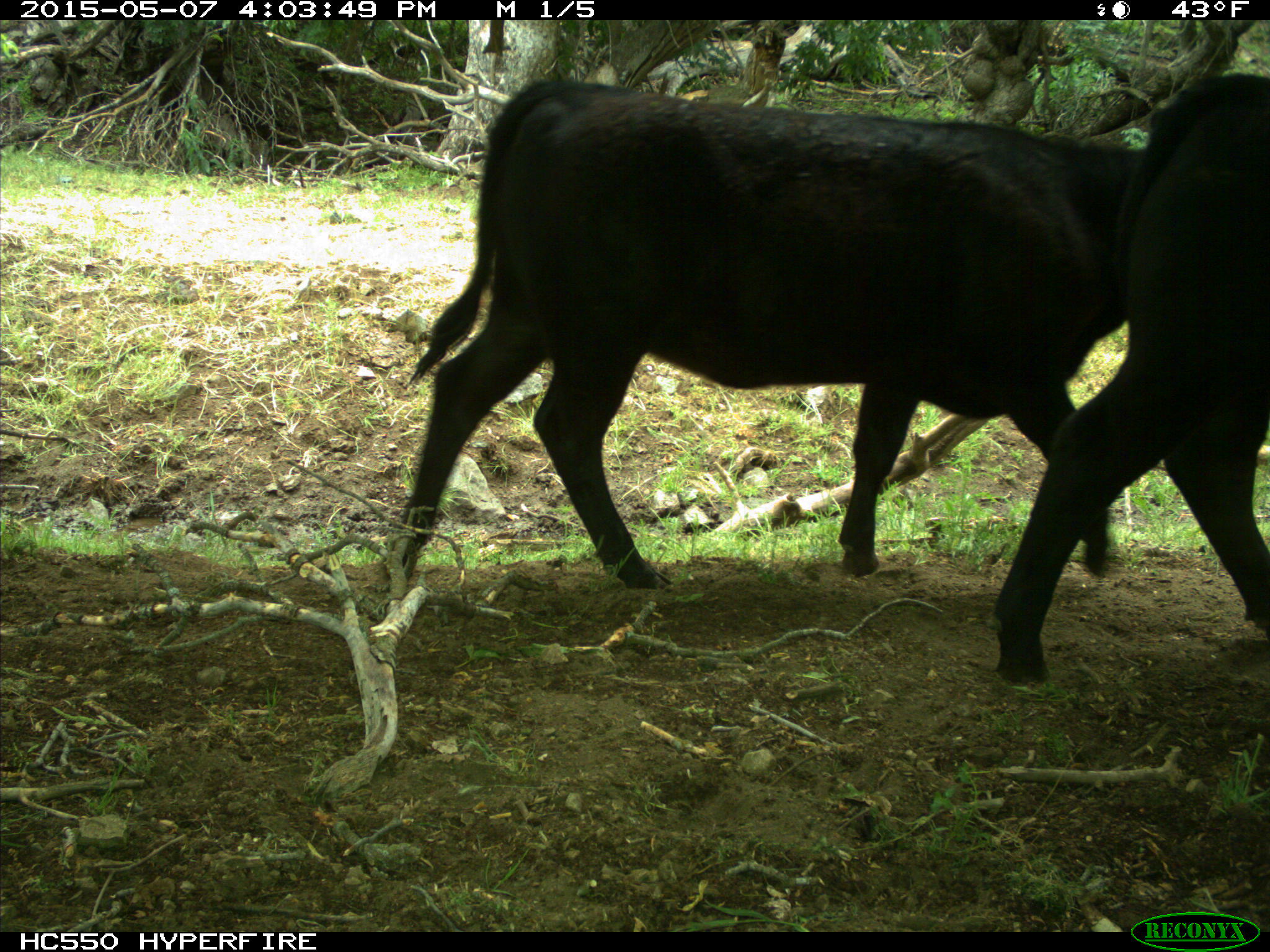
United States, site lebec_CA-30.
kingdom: Animalia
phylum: Chordata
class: Mammalia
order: Artiodactyla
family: Bovidae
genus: Bos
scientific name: Bos taurus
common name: domestic cow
Bos taurus (domestic cow).